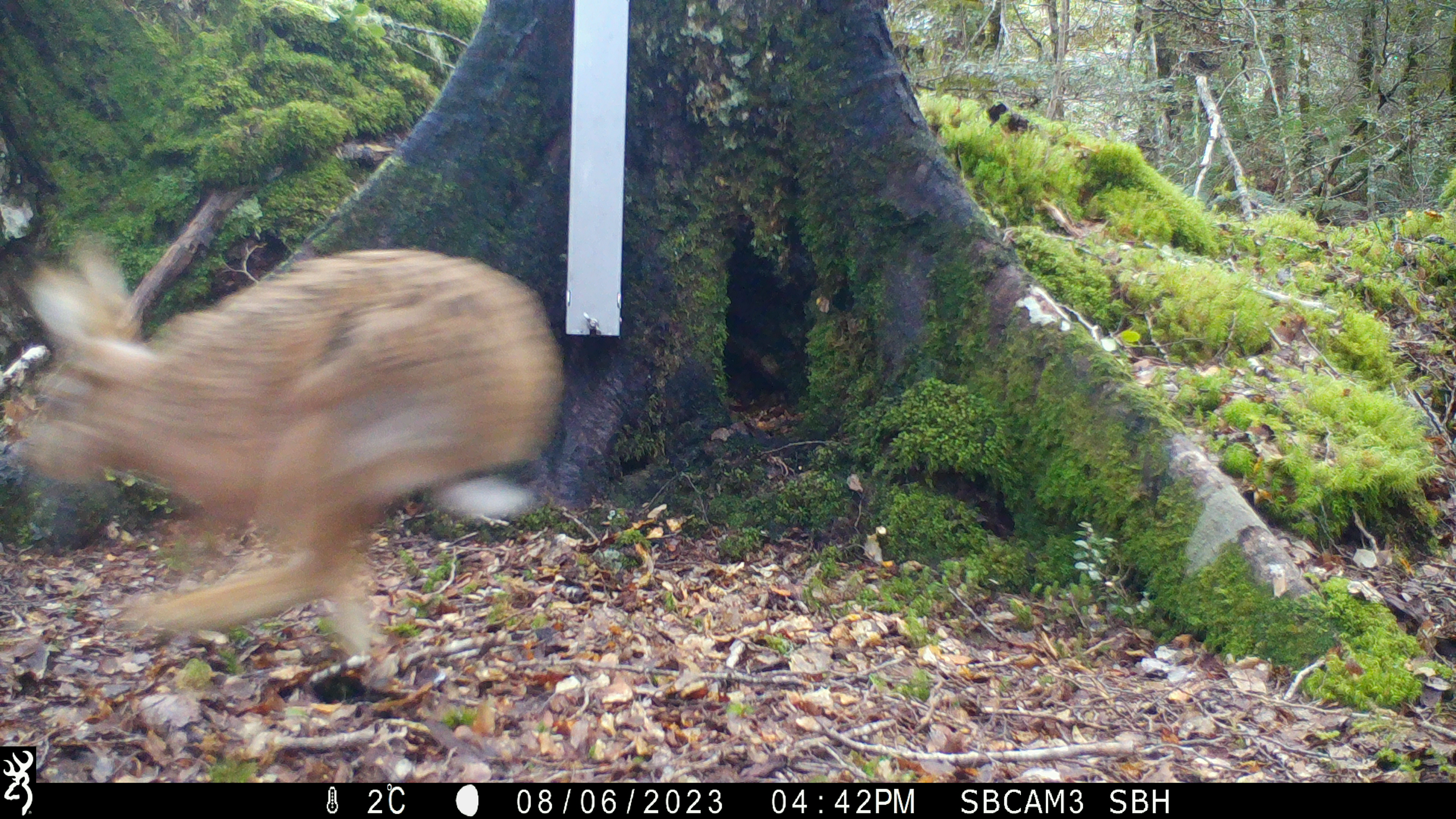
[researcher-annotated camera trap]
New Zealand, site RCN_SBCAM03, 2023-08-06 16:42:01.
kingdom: Animalia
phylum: Chordata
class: Mammalia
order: Lagomorpha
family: Leporidae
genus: Lepus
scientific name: Lepus europaeus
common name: brown hare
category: hare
Hare (brown hare) (Lepus europaeus).